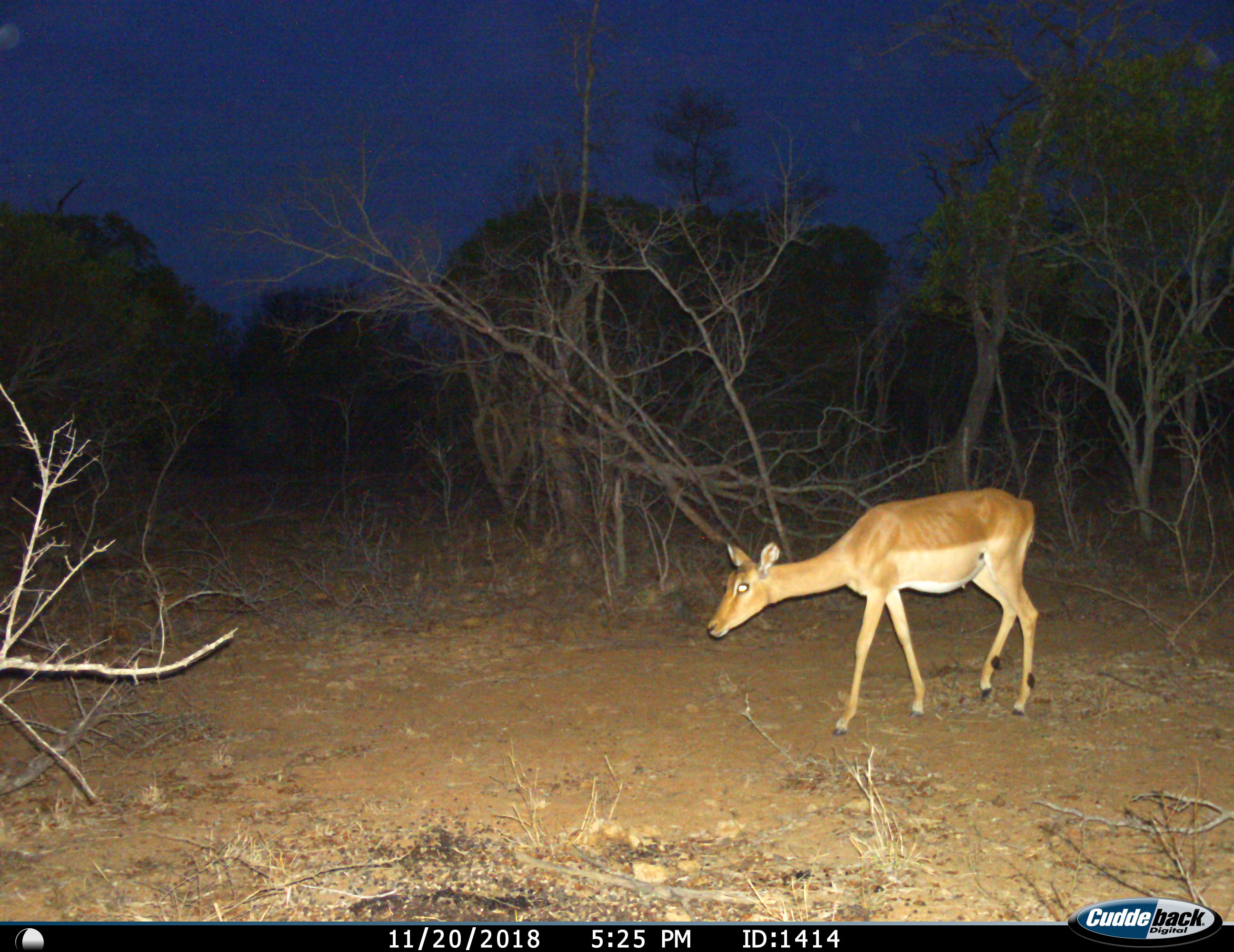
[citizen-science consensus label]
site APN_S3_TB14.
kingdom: Animalia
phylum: Chordata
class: Mammalia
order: Artiodactyla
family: Bovidae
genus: Aepyceros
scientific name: Aepyceros melampus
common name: impala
Impala (Aepyceros melampus), count 1. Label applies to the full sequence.